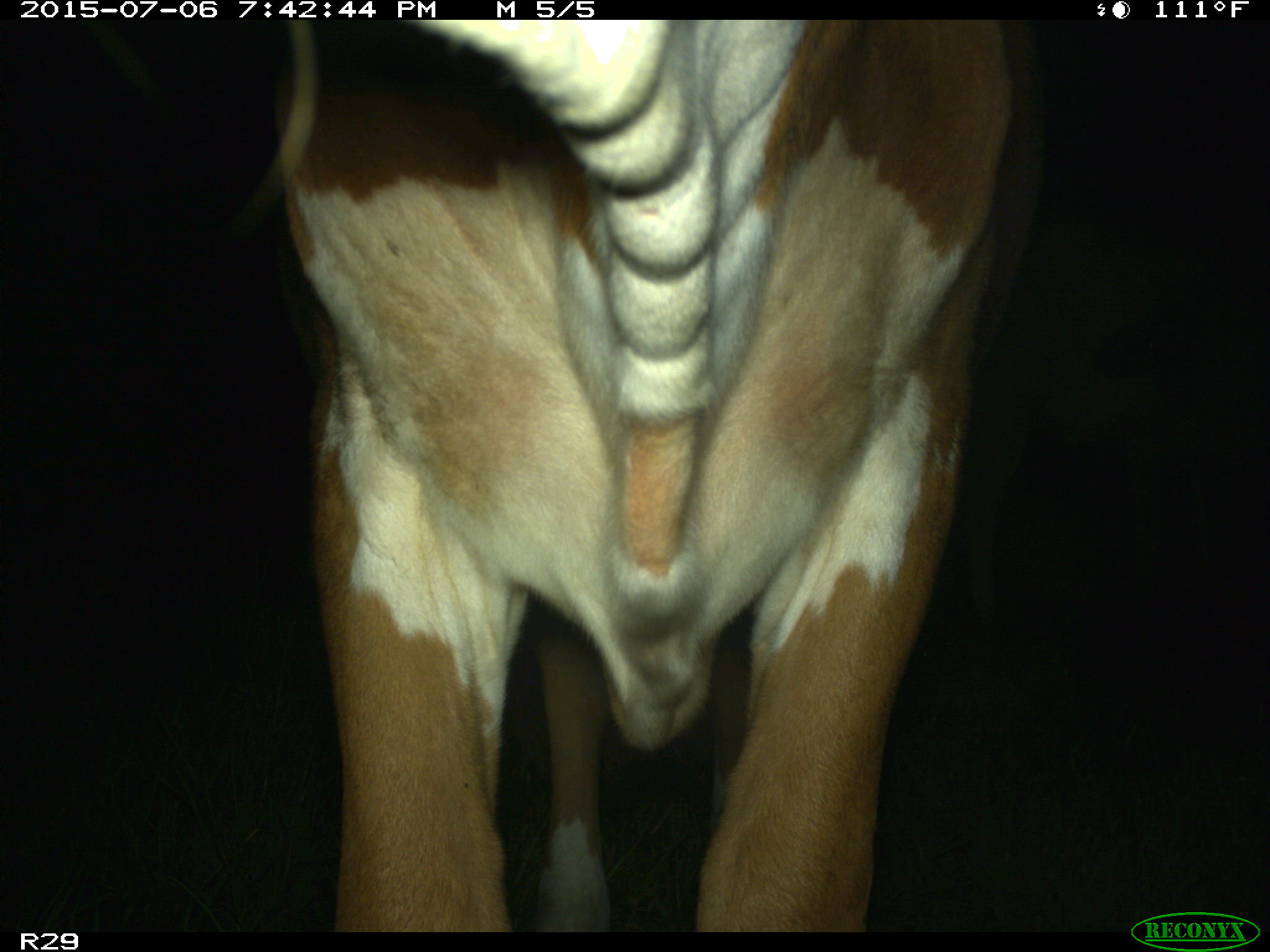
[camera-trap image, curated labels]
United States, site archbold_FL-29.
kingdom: Animalia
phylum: Chordata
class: Mammalia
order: Artiodactyla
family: Bovidae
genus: Bos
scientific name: Bos taurus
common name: domestic cow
Bos taurus (domestic cow).